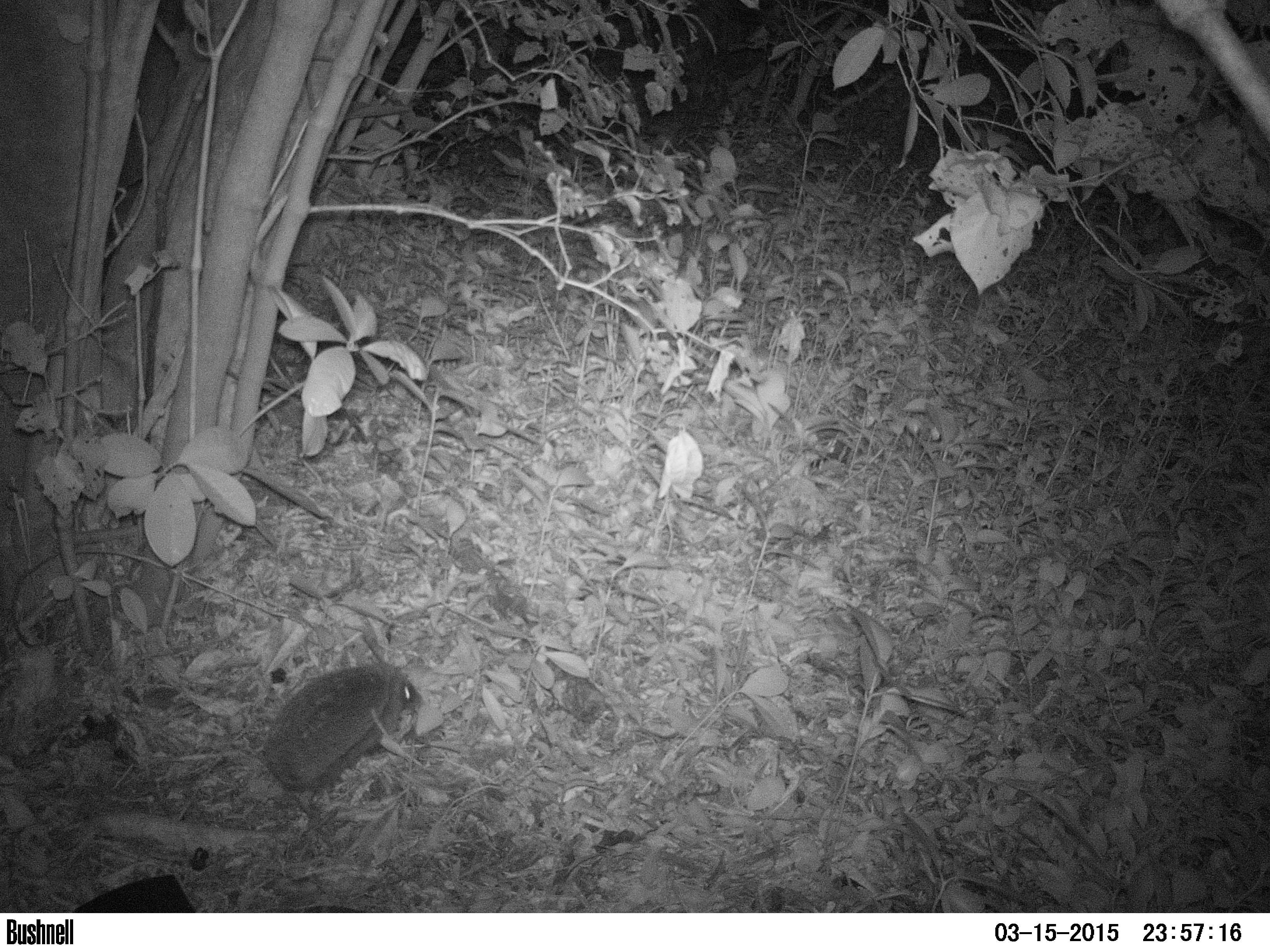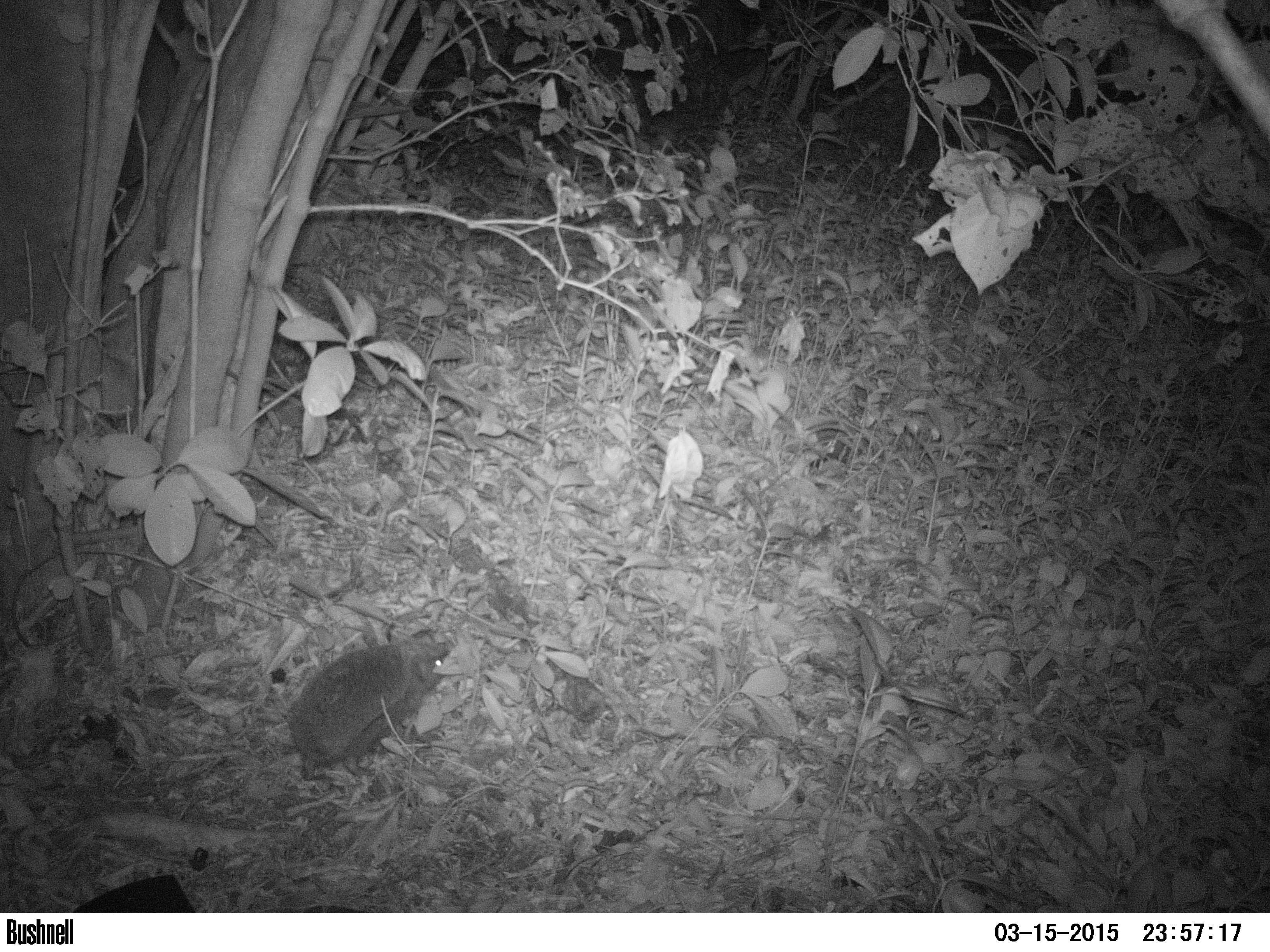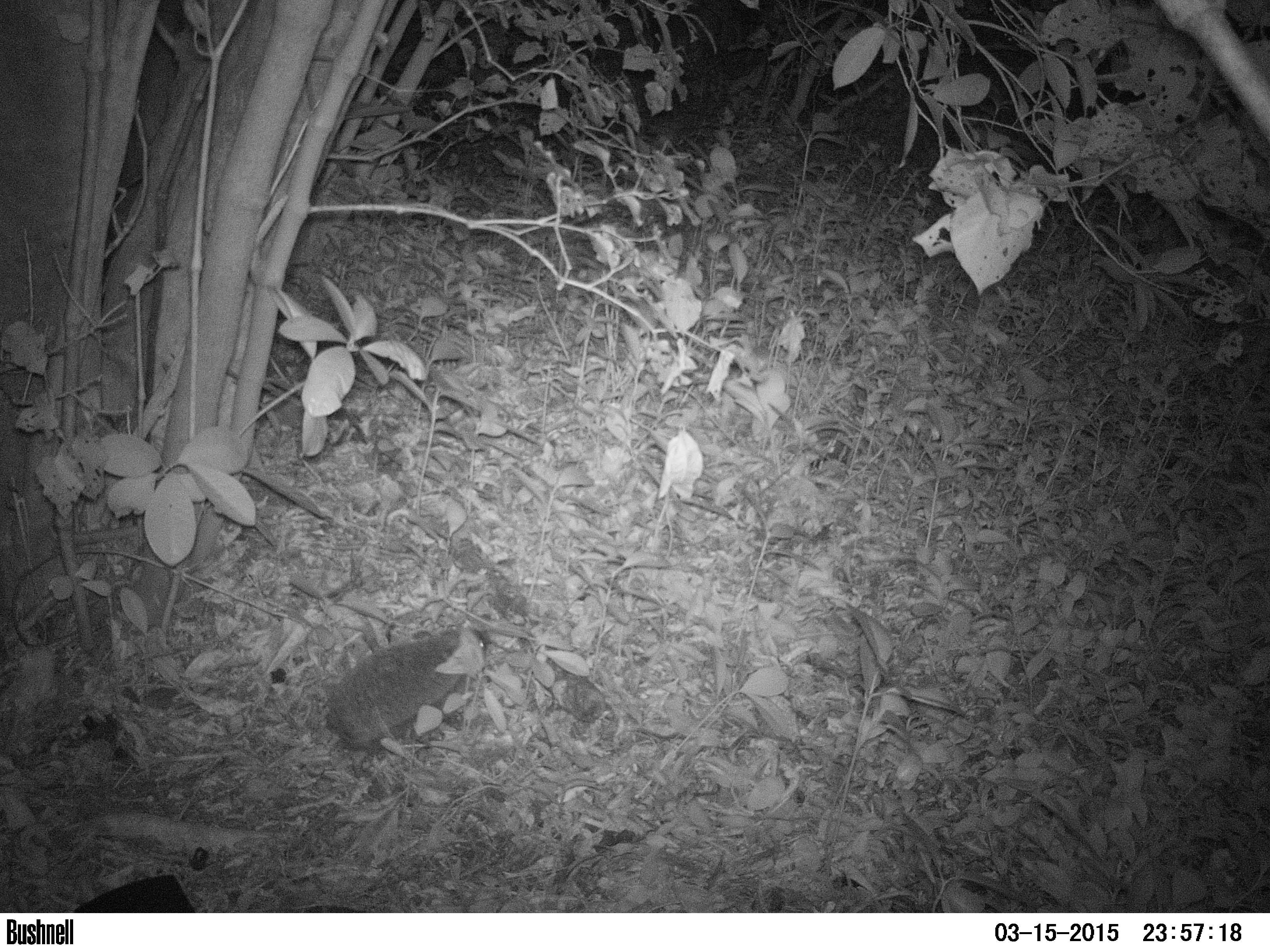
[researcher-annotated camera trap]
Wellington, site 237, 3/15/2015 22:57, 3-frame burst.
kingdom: Animalia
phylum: Chordata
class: Mammalia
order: Eulipotyphla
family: Erinaceidae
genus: Erinaceus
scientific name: Erinaceus europaeus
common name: hedgehog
Hedgehog (Erinaceus europaeus).